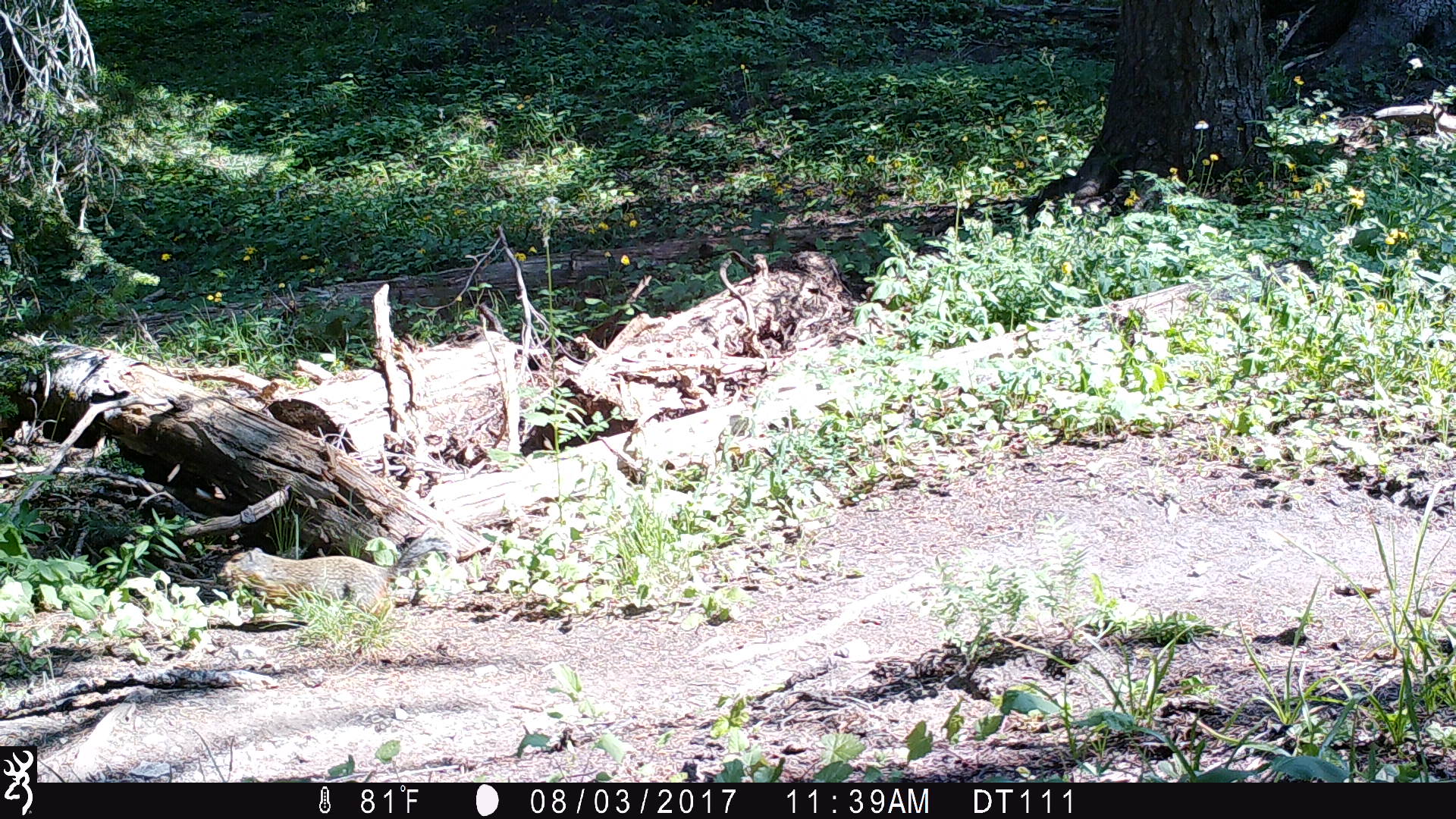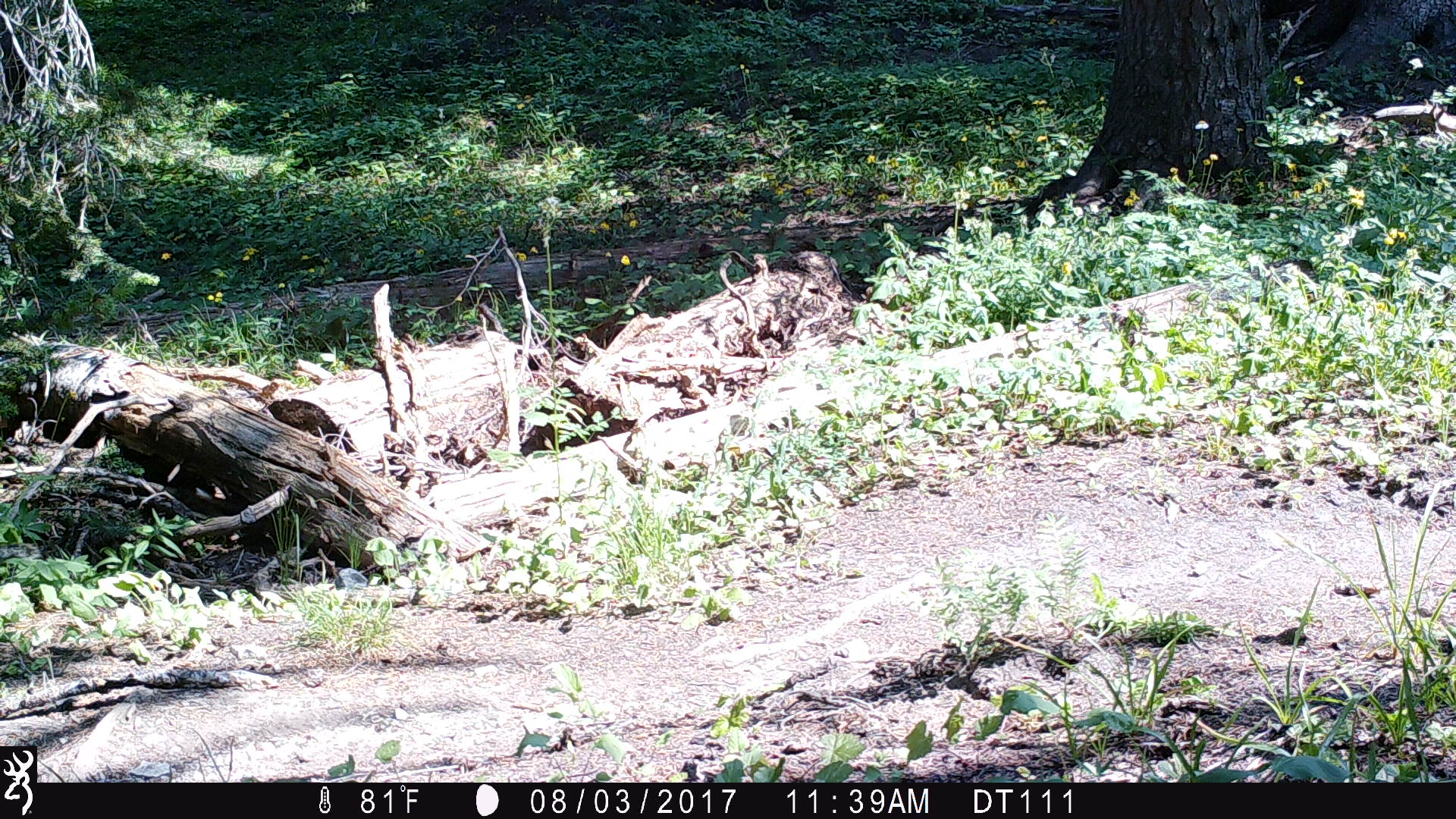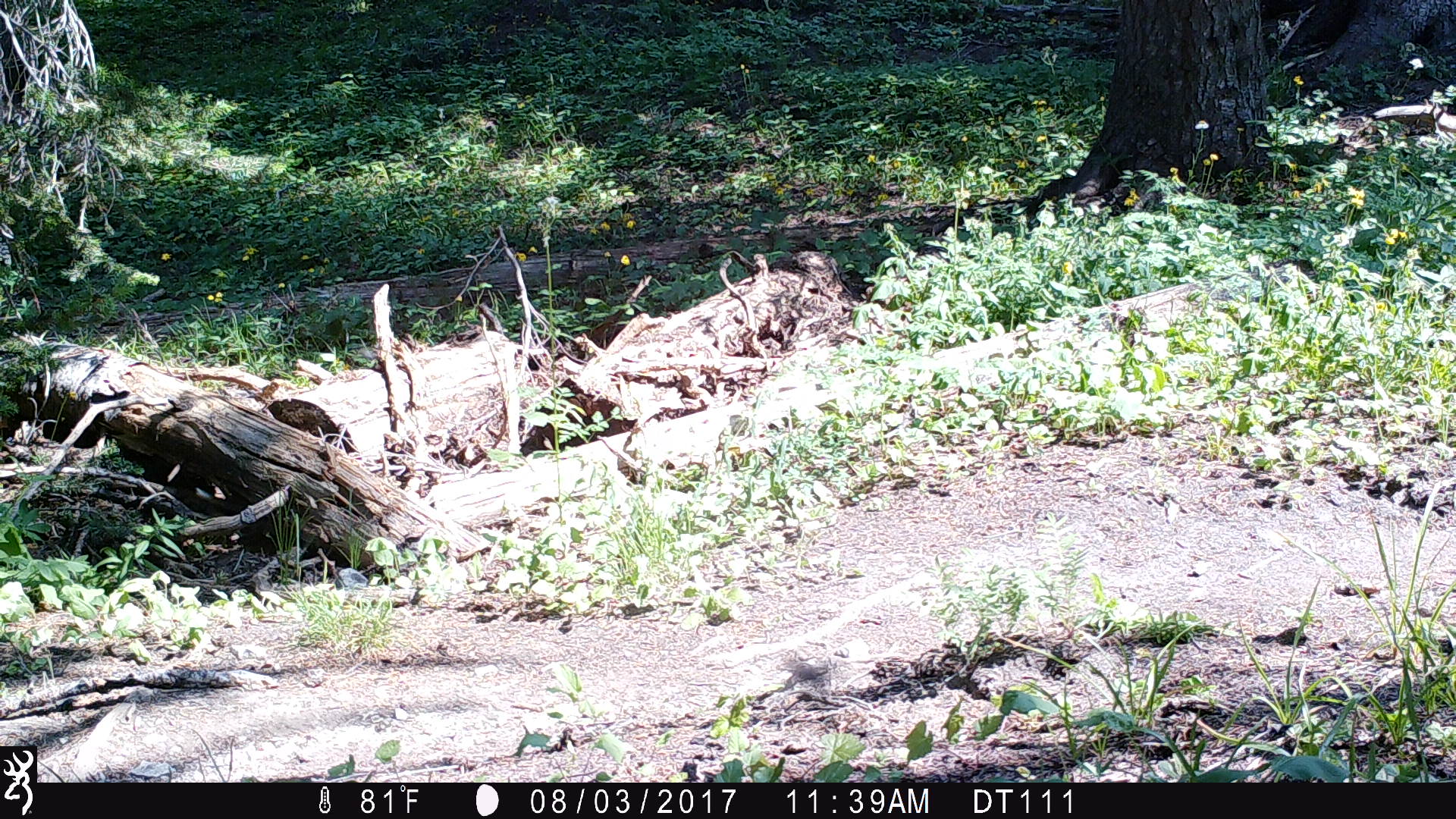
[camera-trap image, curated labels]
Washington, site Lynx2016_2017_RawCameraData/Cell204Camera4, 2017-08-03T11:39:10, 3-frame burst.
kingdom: Animalia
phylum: Chordata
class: Mammalia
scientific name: Mammalia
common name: small mammal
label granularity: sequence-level